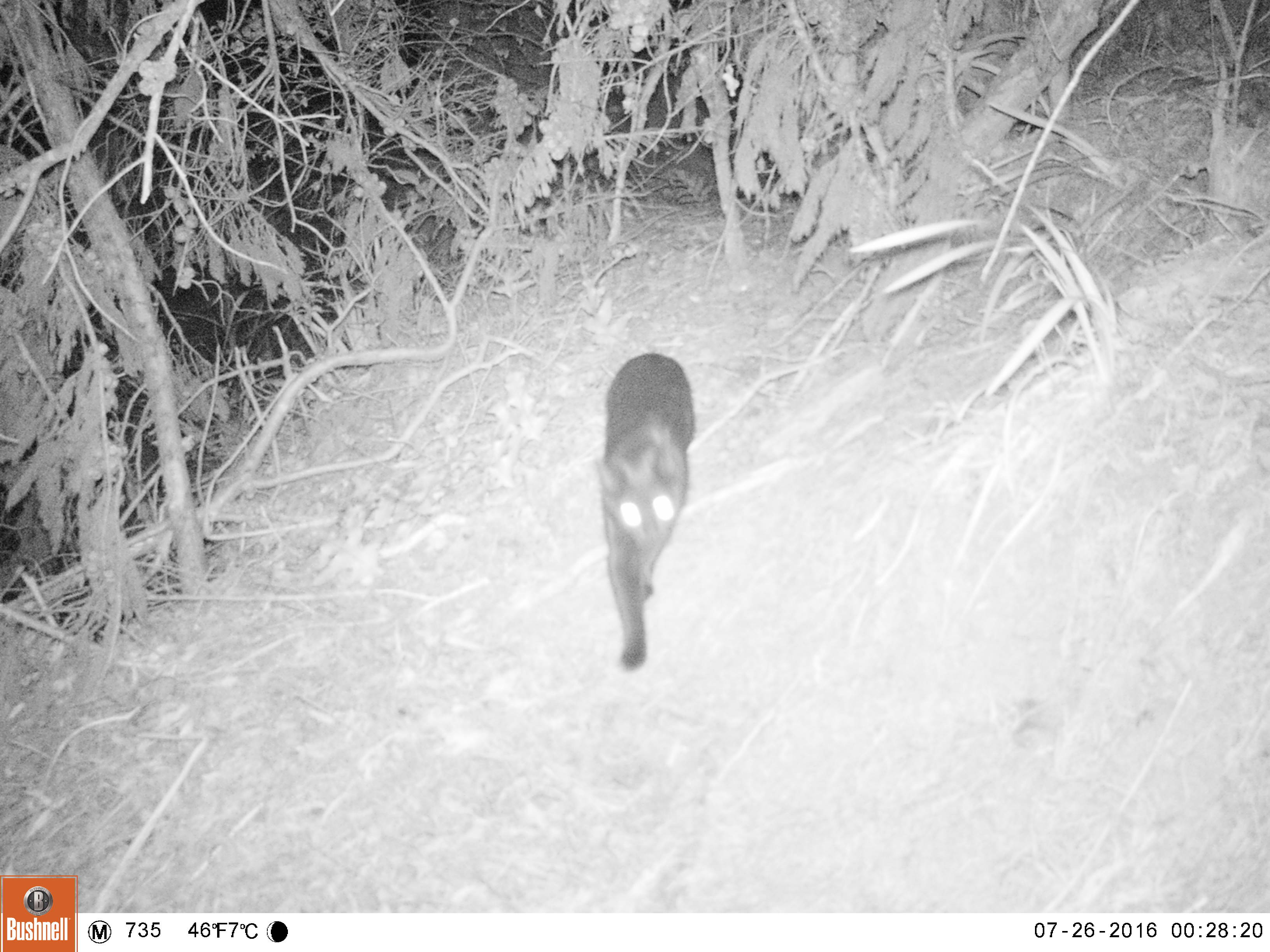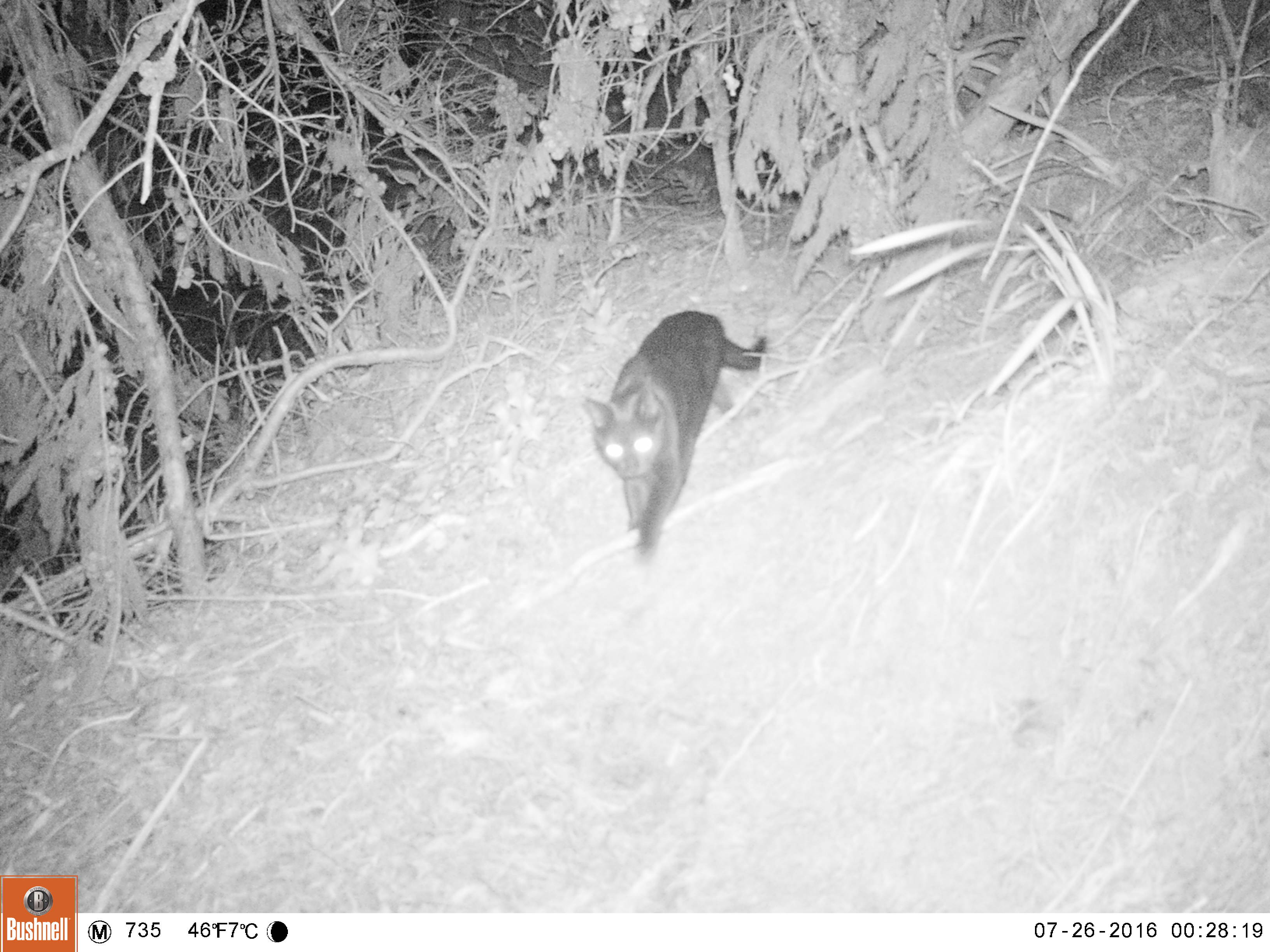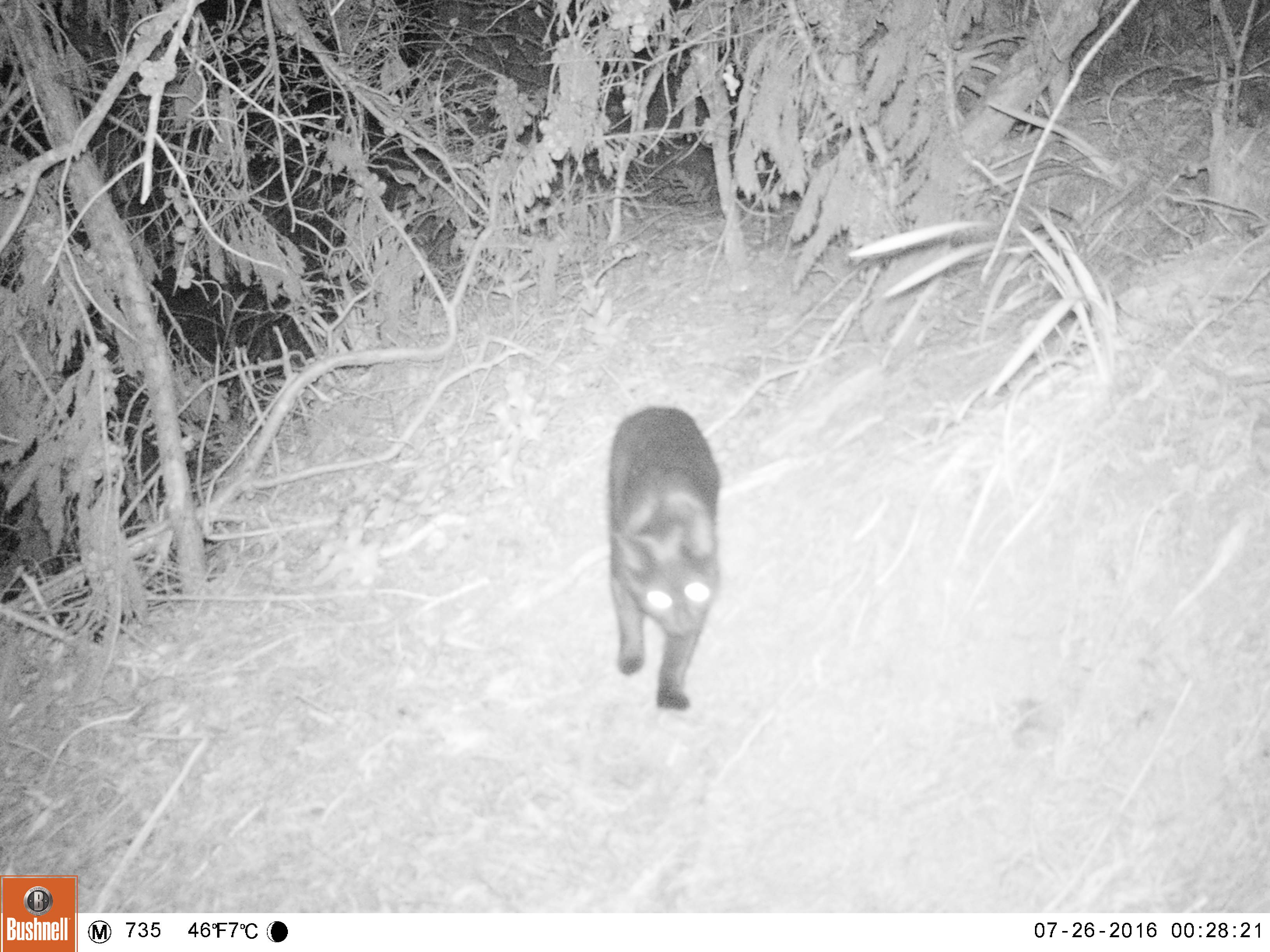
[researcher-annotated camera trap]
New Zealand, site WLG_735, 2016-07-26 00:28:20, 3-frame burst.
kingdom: Animalia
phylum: Chordata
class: Mammalia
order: Carnivora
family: Felidae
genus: Felis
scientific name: Felis catus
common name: domestic cat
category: cat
Cat (domestic cat) (Felis catus).